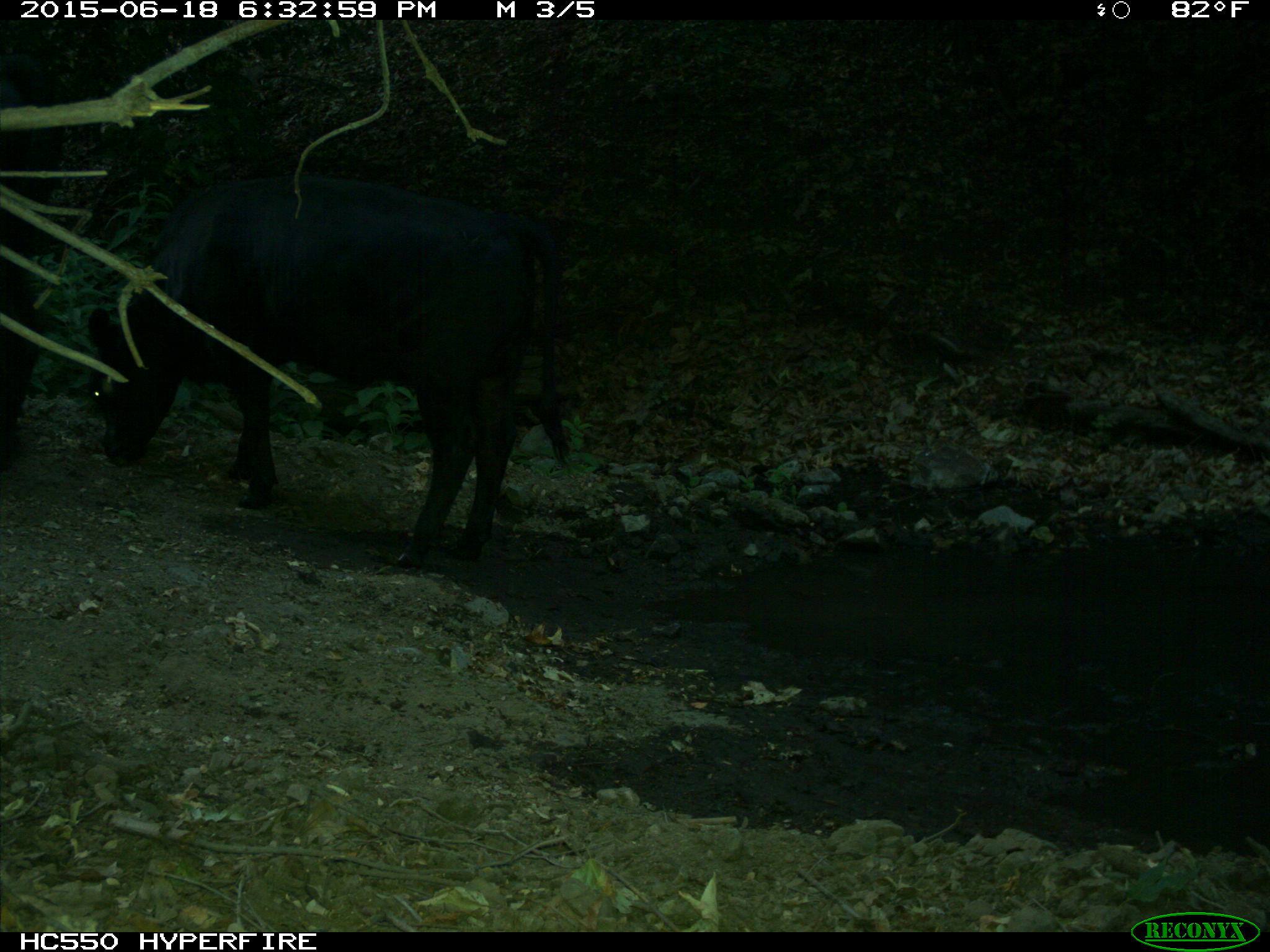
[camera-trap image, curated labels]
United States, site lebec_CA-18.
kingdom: Animalia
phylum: Chordata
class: Mammalia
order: Artiodactyla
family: Bovidae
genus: Bos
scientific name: Bos taurus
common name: domestic cow